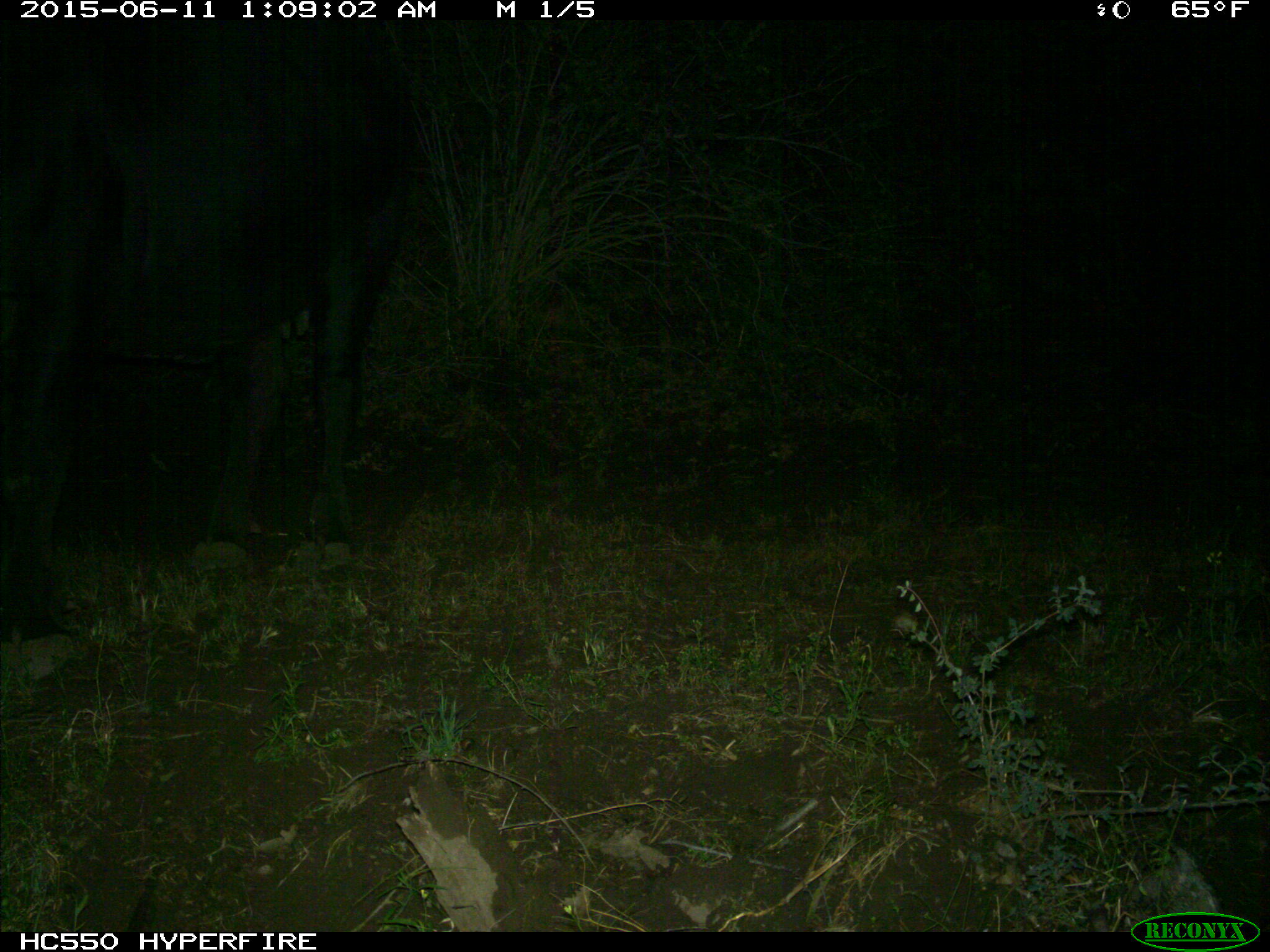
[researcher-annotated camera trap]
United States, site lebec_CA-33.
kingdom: Animalia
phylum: Chordata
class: Mammalia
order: Artiodactyla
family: Bovidae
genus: Bos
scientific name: Bos taurus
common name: domestic cow